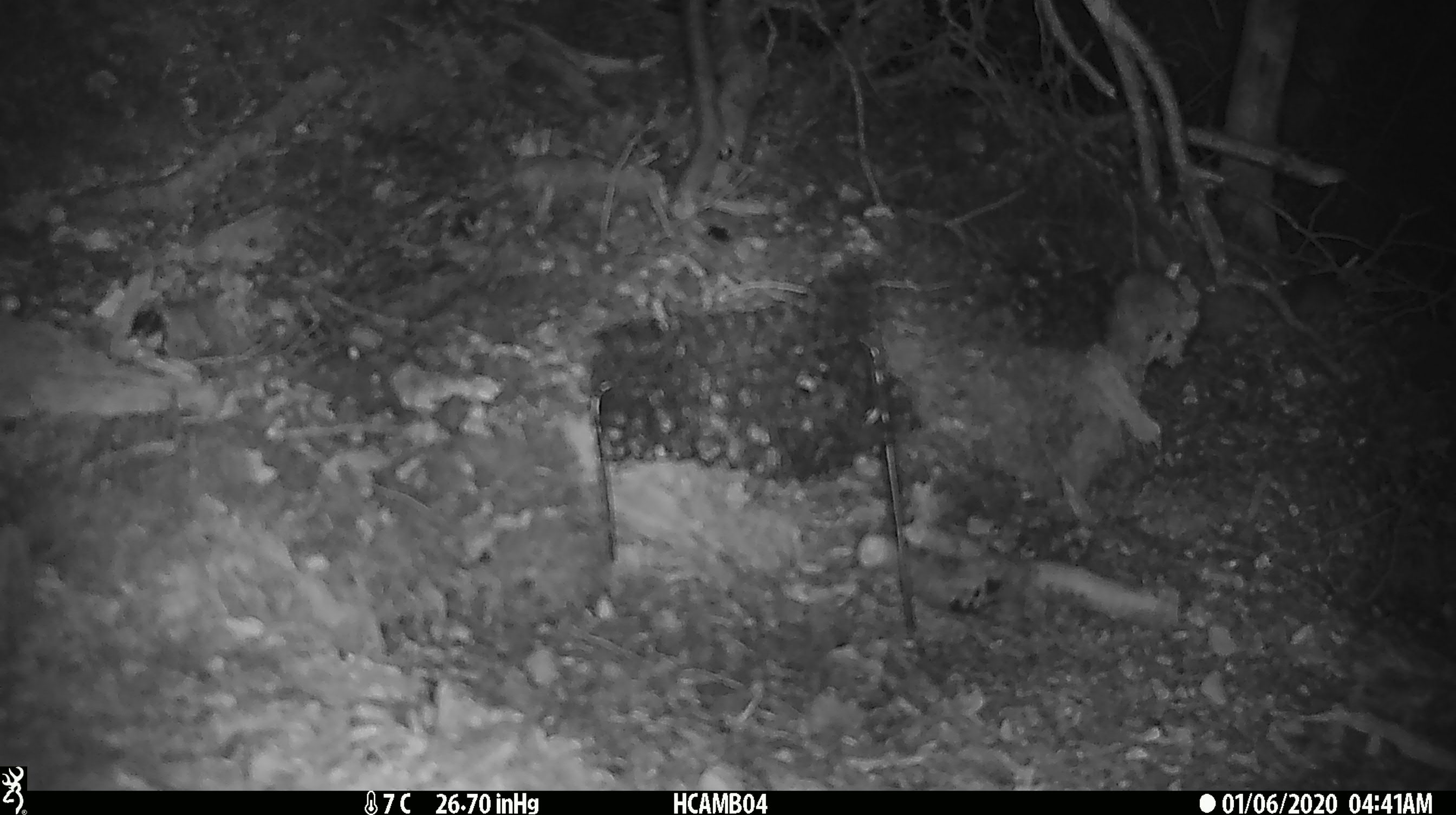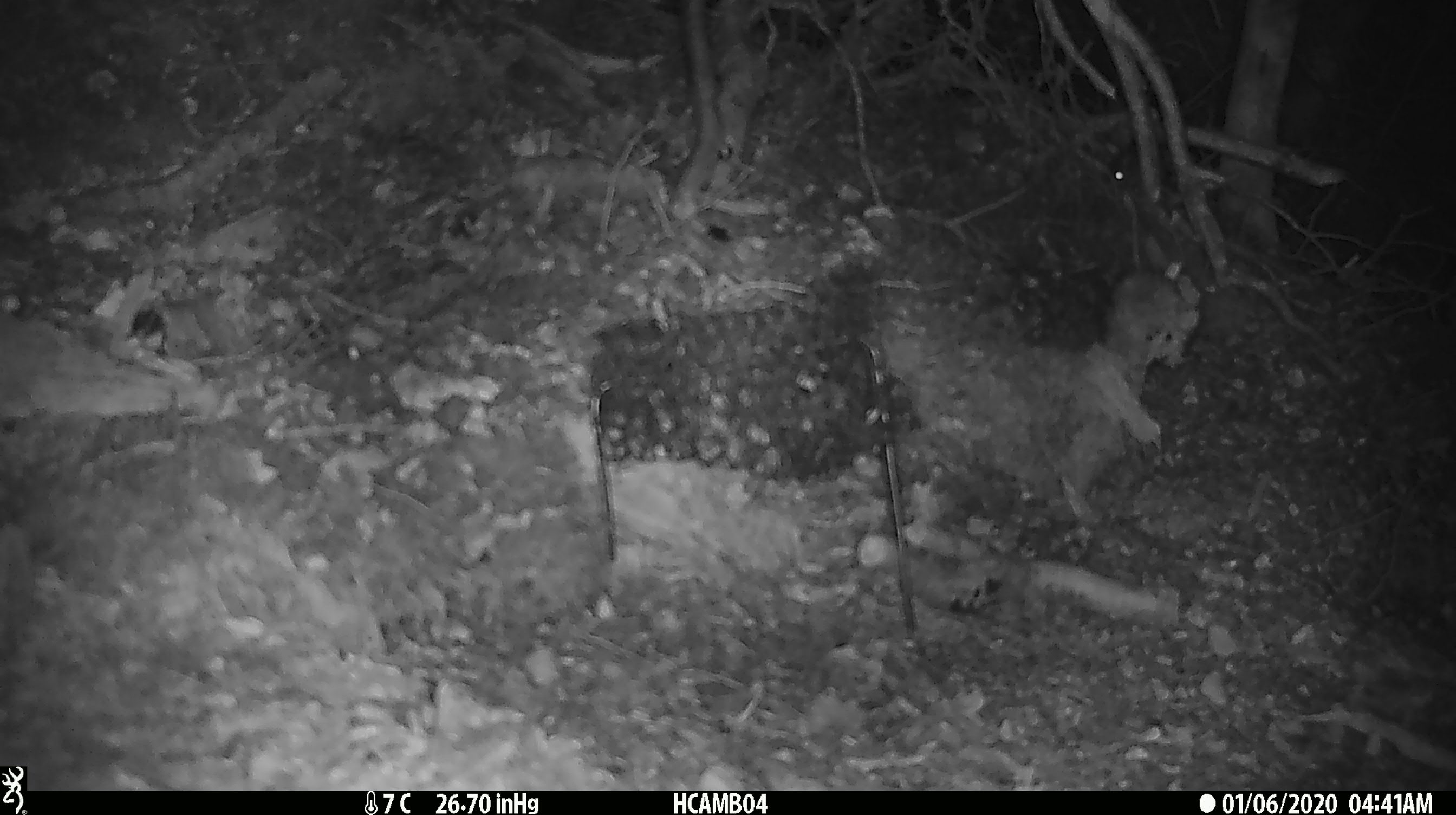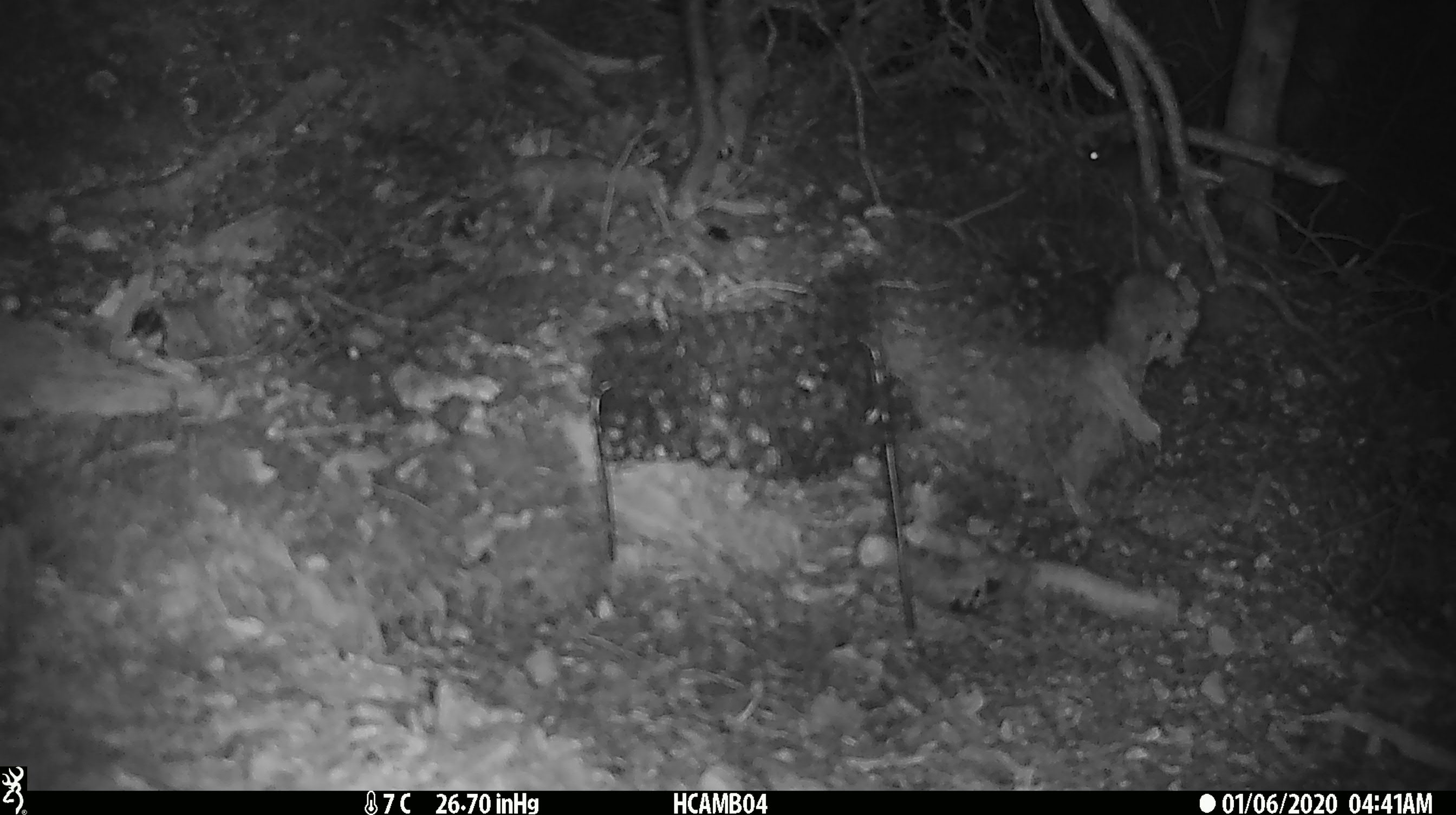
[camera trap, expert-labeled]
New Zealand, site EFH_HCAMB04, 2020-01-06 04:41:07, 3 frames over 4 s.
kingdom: Animalia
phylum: Chordata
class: Mammalia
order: Rodentia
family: Muridae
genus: Mus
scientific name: Mus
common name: mouse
Mouse (Mus).